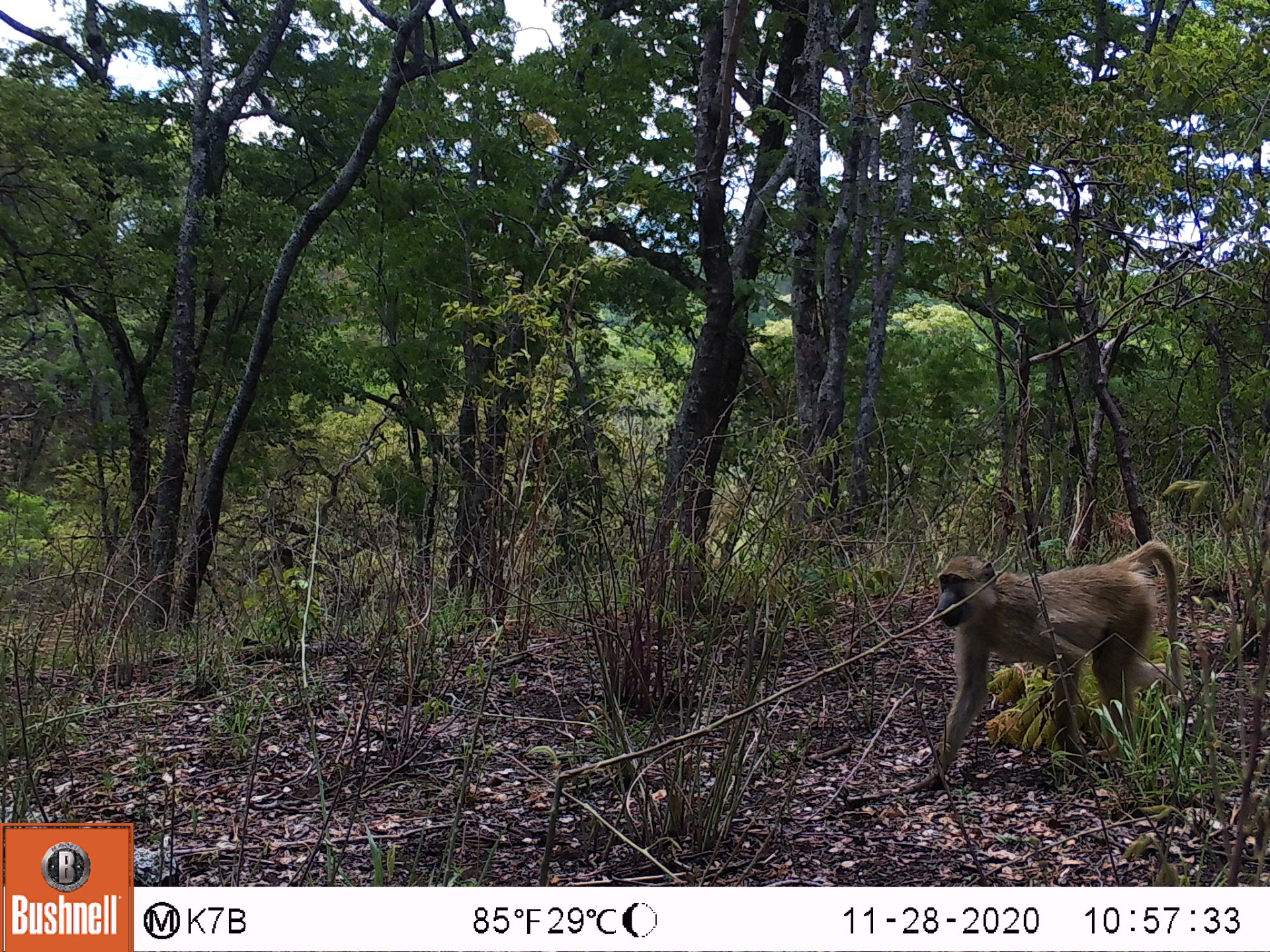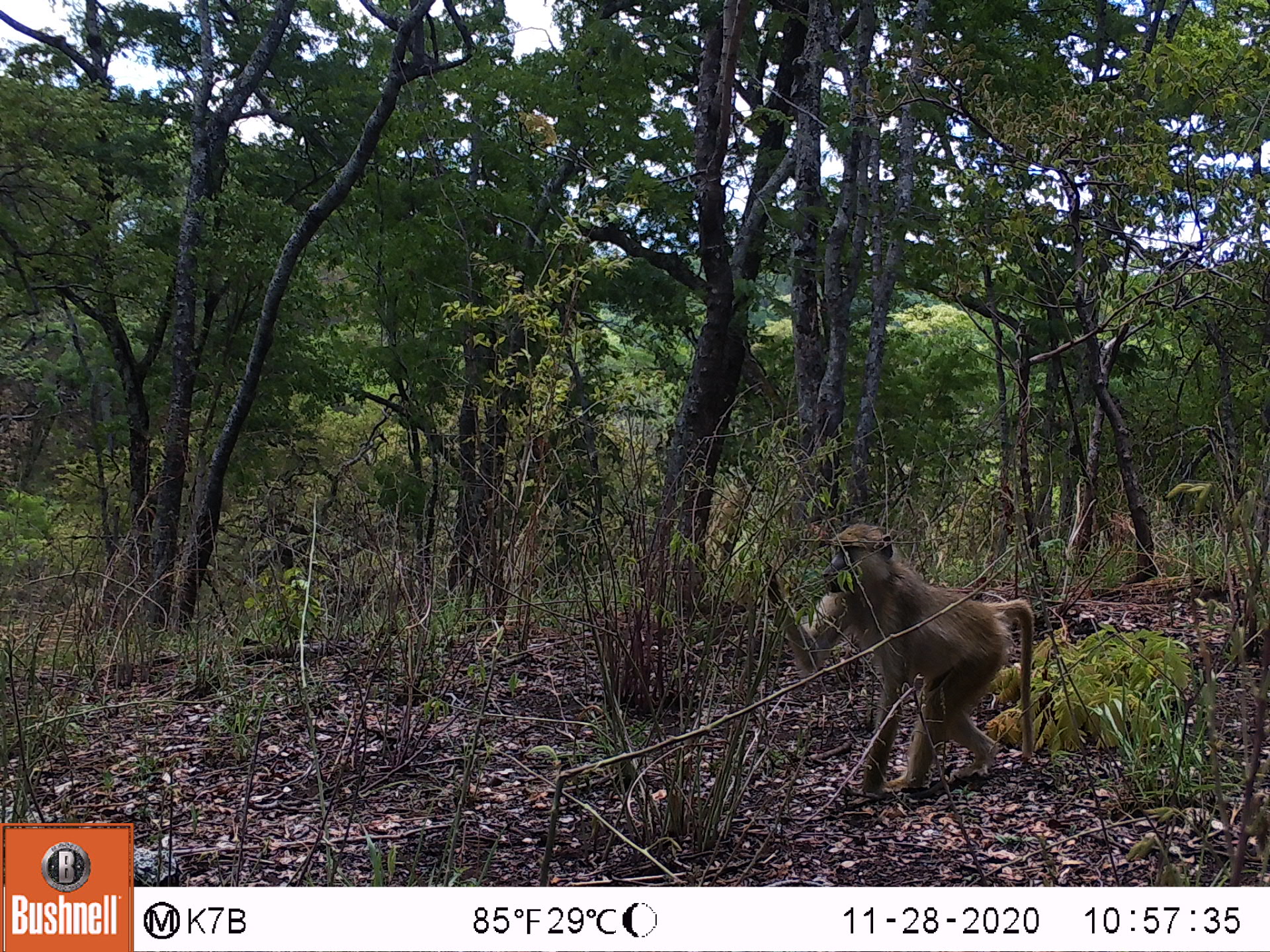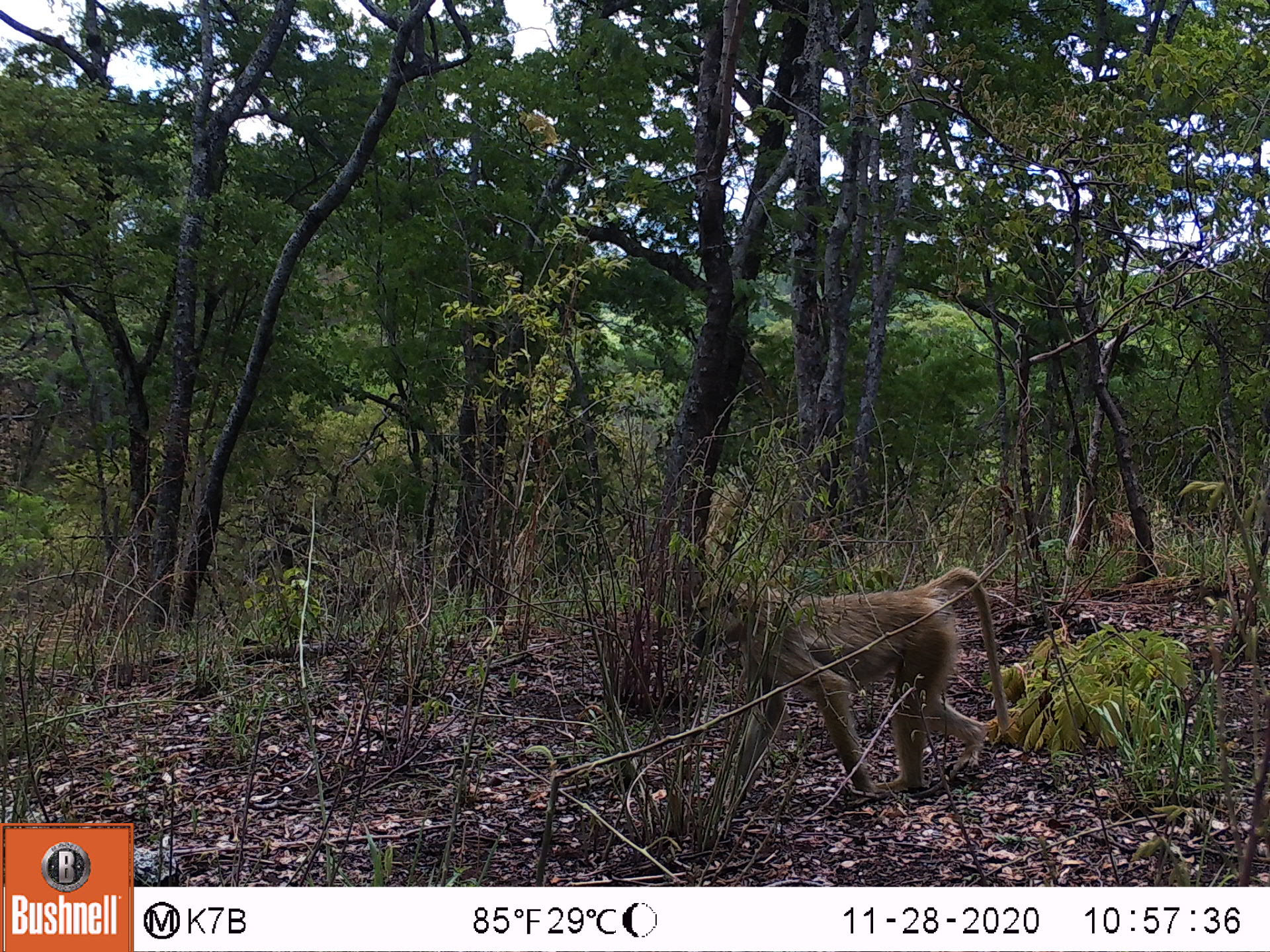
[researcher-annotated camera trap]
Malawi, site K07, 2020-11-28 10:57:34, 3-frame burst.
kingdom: Animalia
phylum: Chordata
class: Mammalia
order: Primates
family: Cercopithecidae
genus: Papio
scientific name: Papio cynocephalus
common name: yellow baboon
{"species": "yellow baboon (Papio cynocephalus)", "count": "1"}